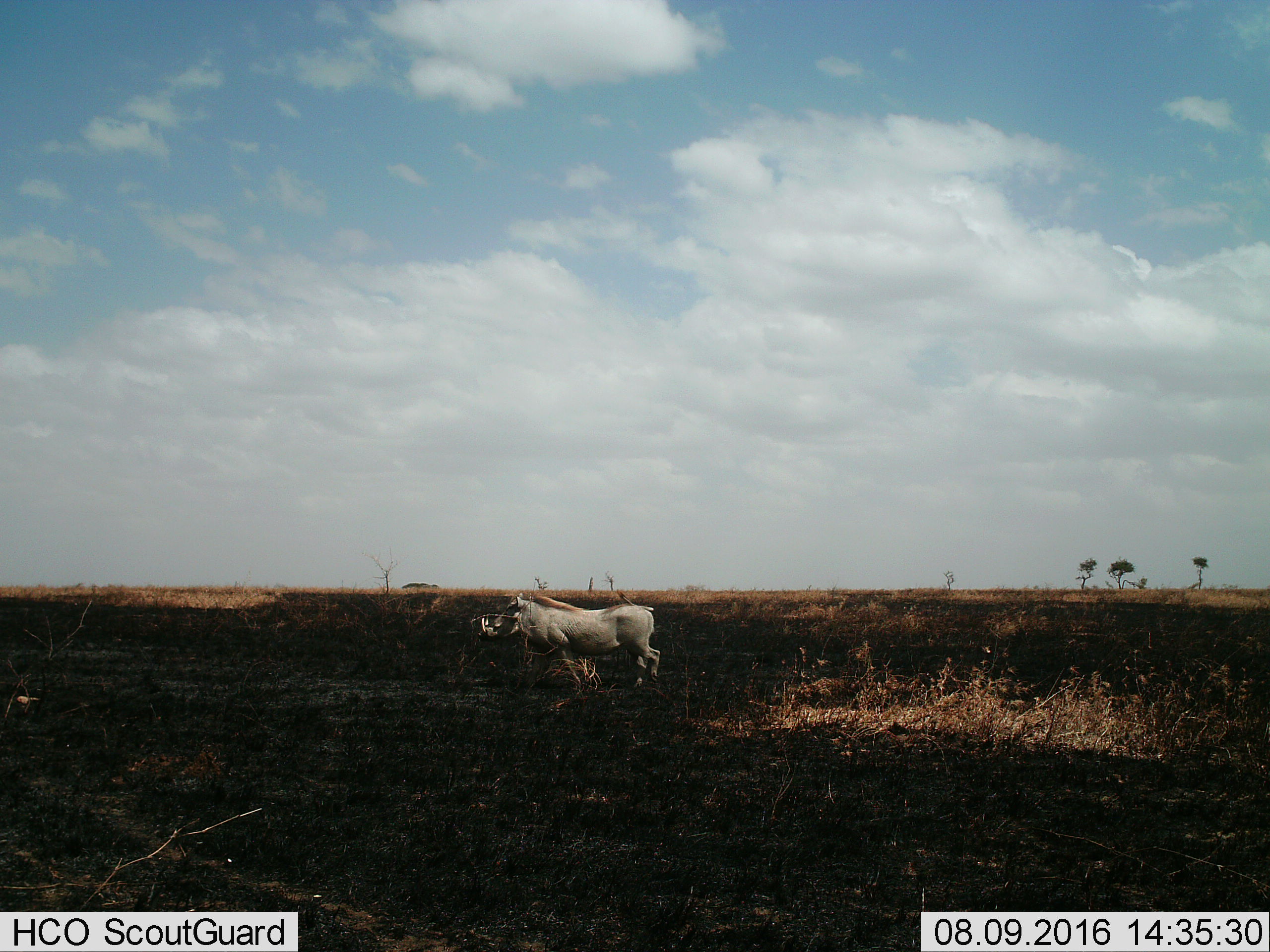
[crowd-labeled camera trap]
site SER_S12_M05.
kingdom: Animalia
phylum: Chordata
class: Mammalia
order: Artiodactyla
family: Suidae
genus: Phacochoerus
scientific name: Phacochoerus africanus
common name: warthog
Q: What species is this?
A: Warthog (Phacochoerus africanus).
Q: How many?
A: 1.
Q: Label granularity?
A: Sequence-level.